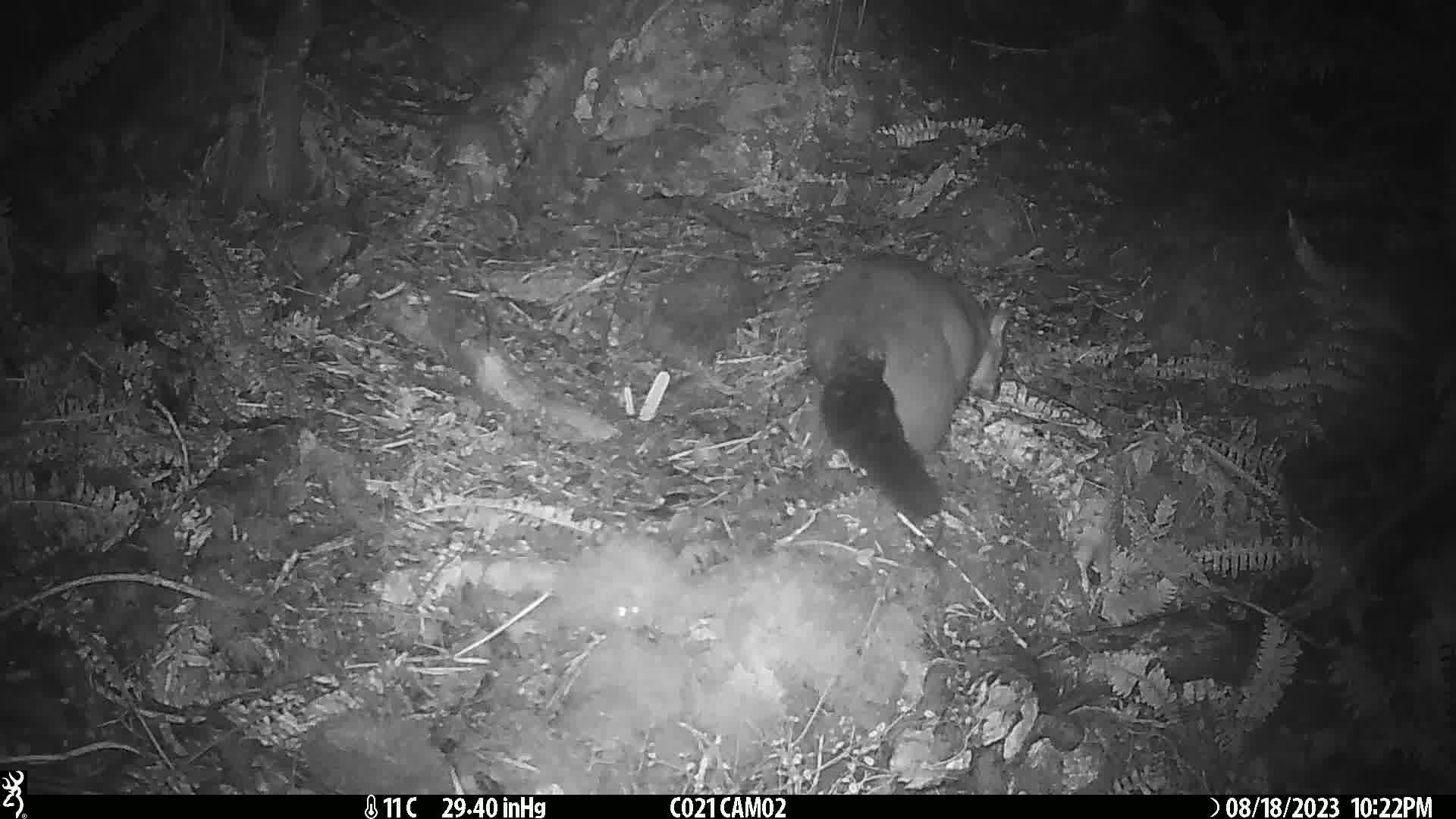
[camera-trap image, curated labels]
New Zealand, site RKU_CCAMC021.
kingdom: Animalia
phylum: Chordata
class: Mammalia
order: Diprotodontia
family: Phalangeridae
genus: Trichosurus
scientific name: Trichosurus vulpecula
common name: common brushtail possum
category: possum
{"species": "possum (common brushtail possum) (Trichosurus vulpecula)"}